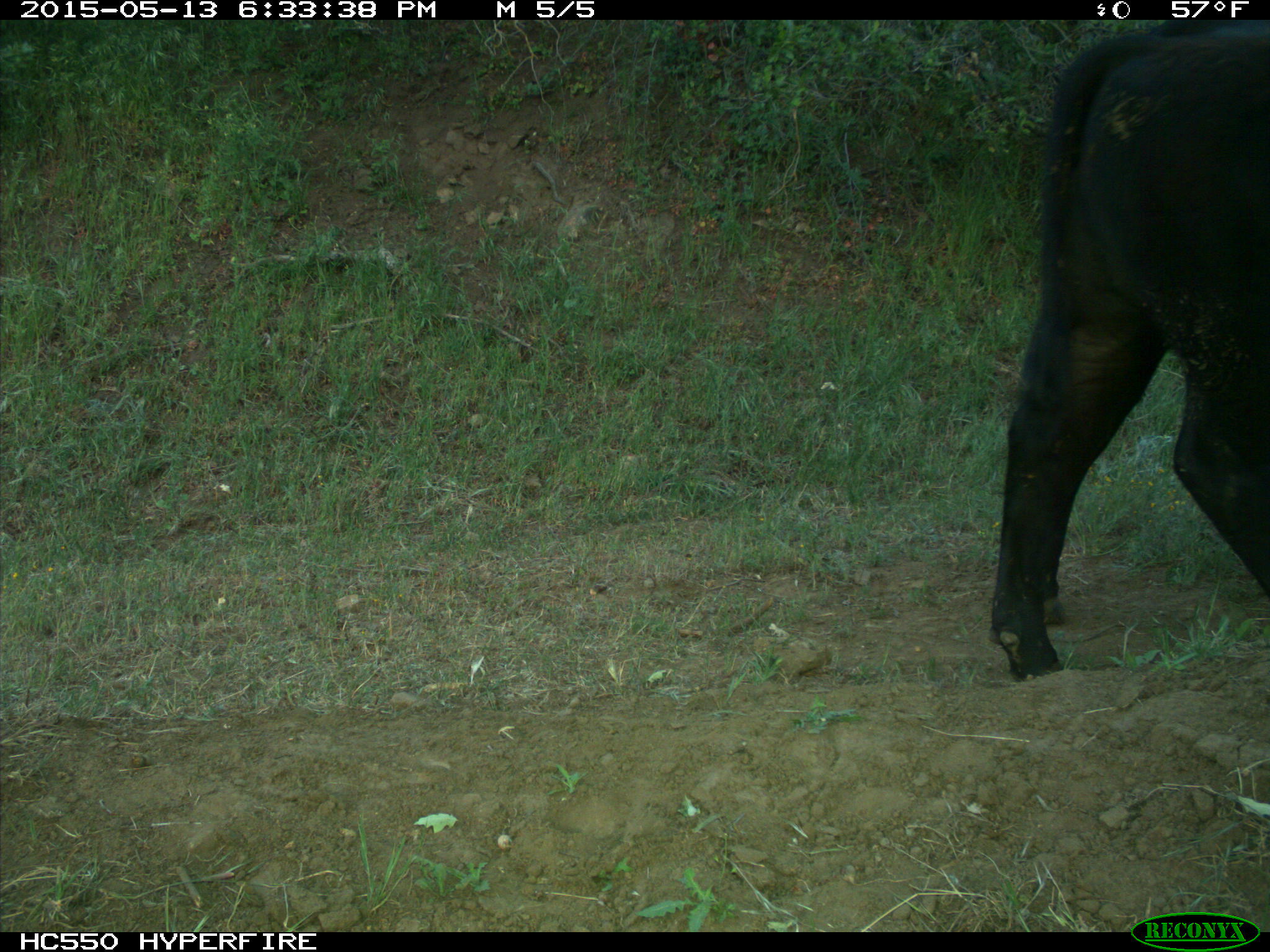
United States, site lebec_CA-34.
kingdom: Animalia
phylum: Chordata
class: Mammalia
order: Artiodactyla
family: Bovidae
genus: Bos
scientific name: Bos taurus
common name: domestic cow